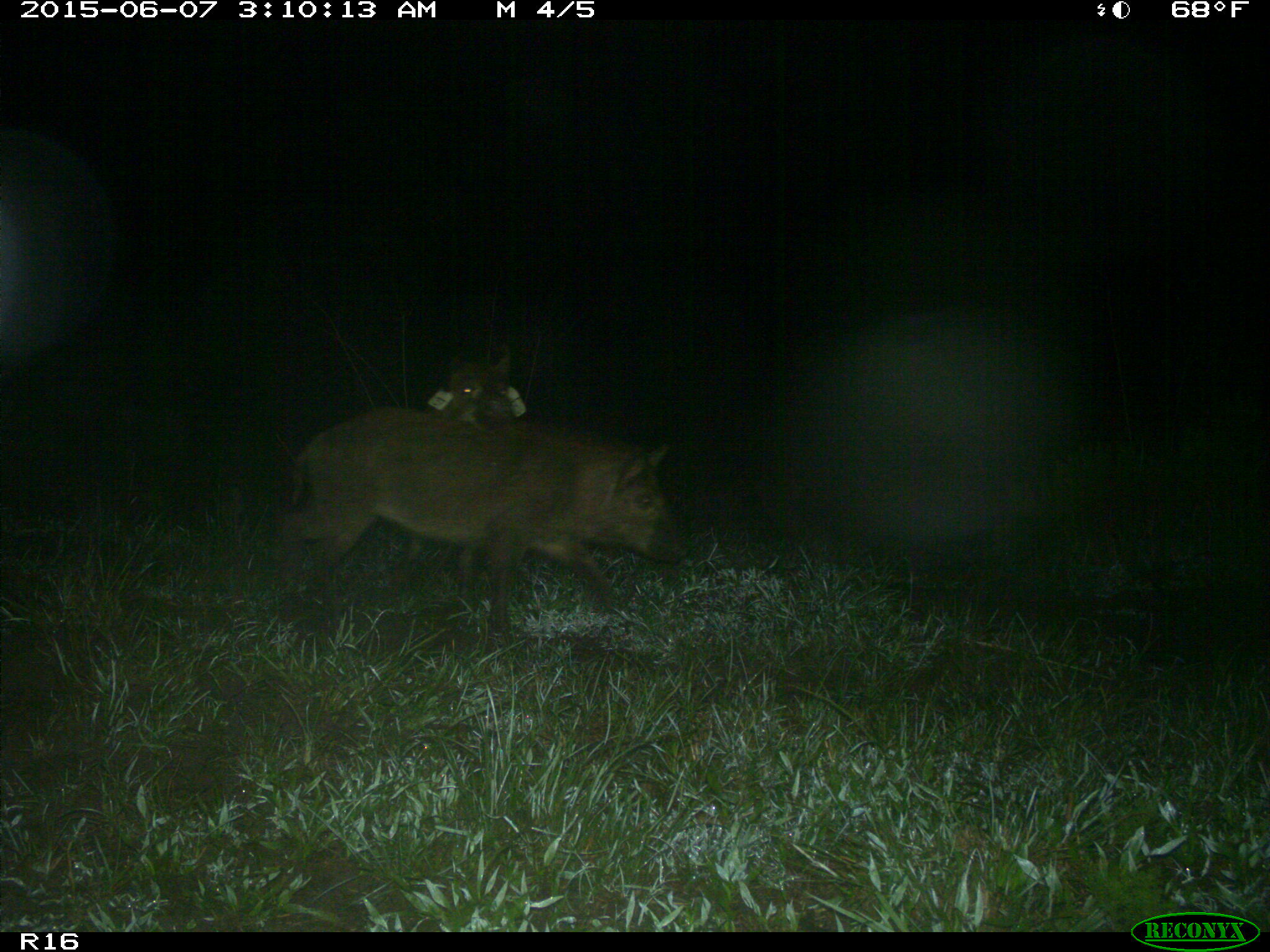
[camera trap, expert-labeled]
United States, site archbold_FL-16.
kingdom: Animalia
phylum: Chordata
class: Mammalia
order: Artiodactyla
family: Suidae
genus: Sus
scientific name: Sus scrofa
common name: wild boar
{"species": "Sus scrofa (wild boar)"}